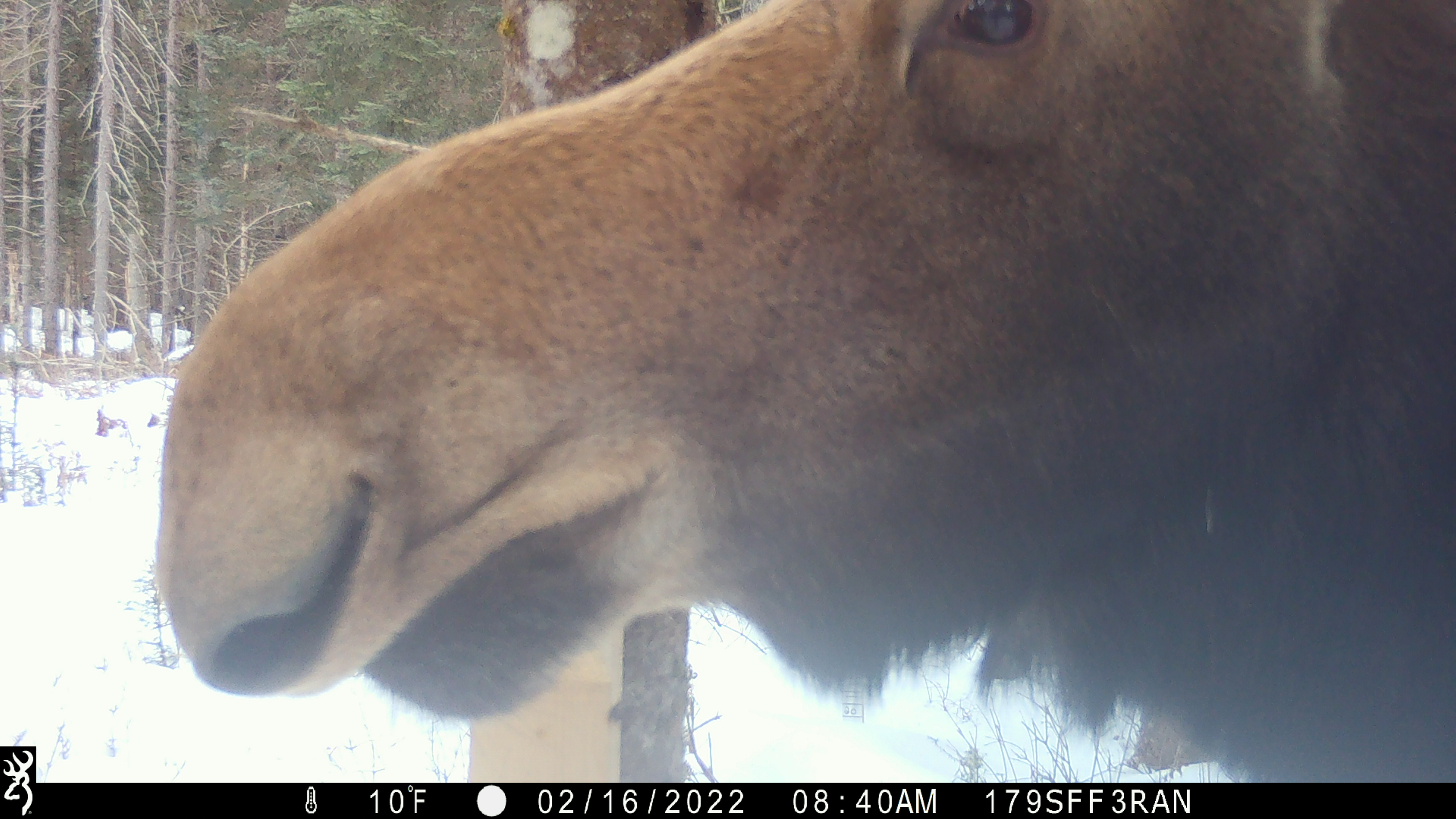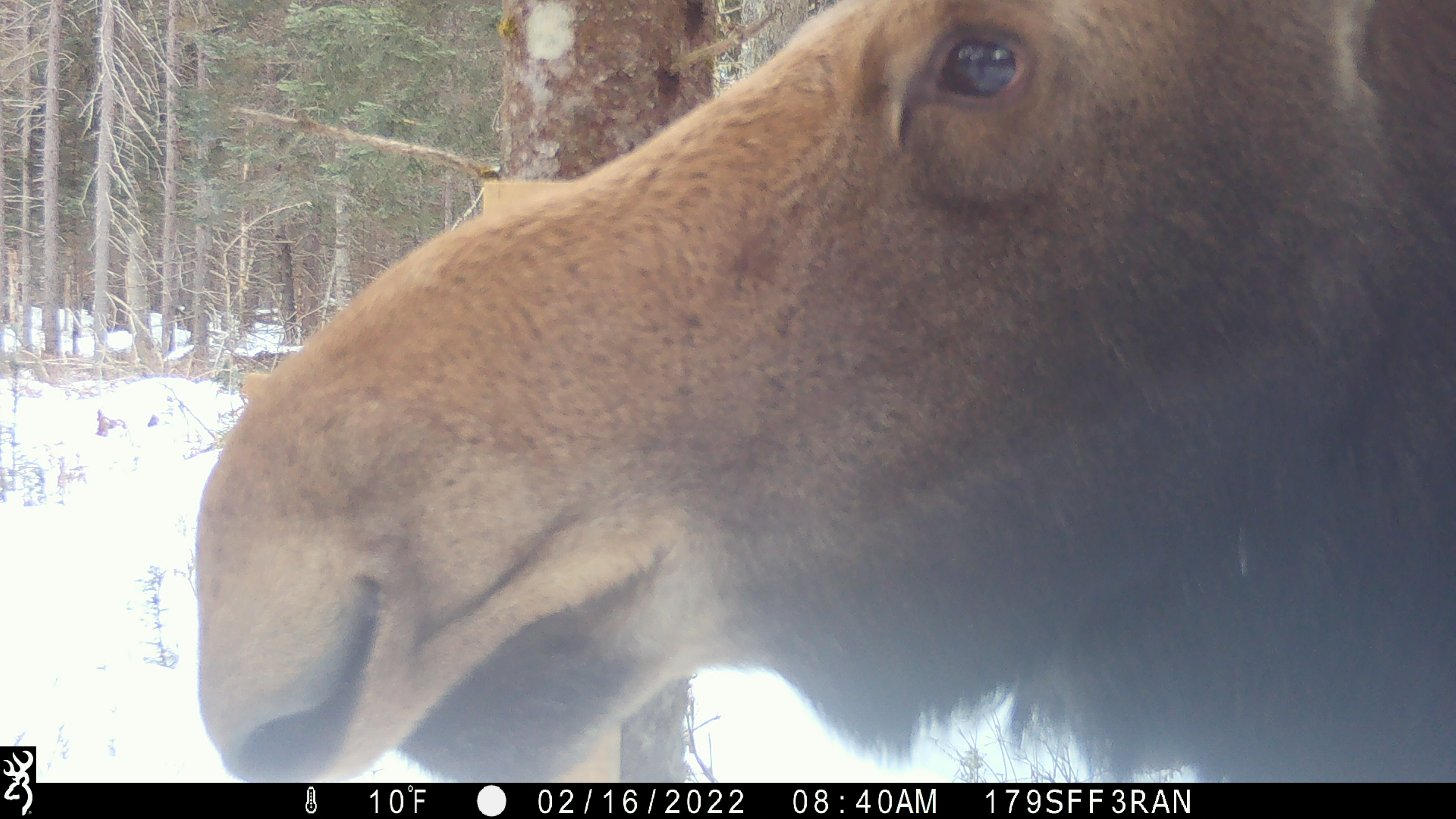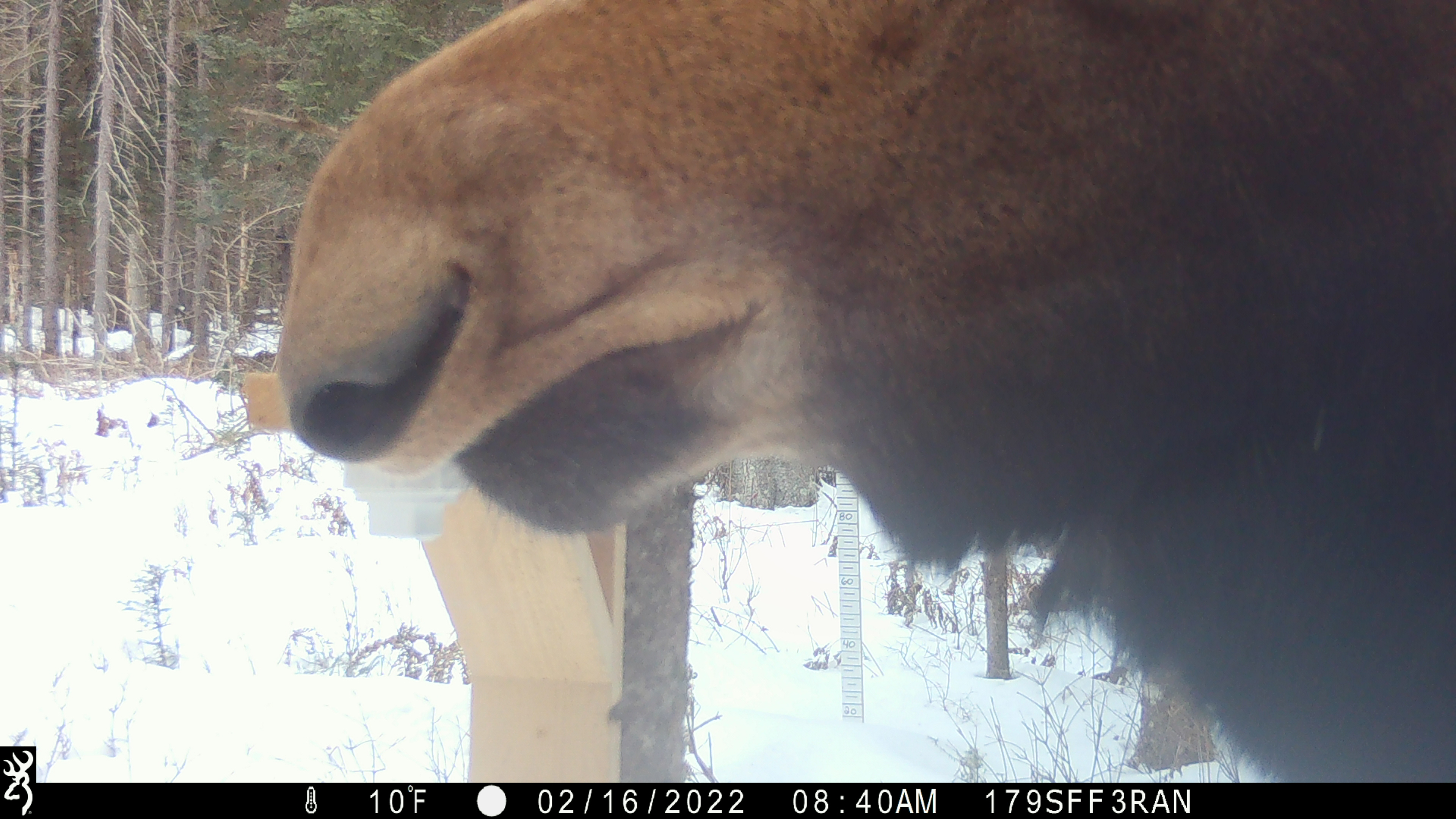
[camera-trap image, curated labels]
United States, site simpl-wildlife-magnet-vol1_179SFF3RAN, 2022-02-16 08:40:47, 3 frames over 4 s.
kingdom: Animalia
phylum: Chordata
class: Mammalia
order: Artiodactyla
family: Cervidae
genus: Alces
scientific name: Alces alces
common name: moose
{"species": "moose (Alces alces)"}